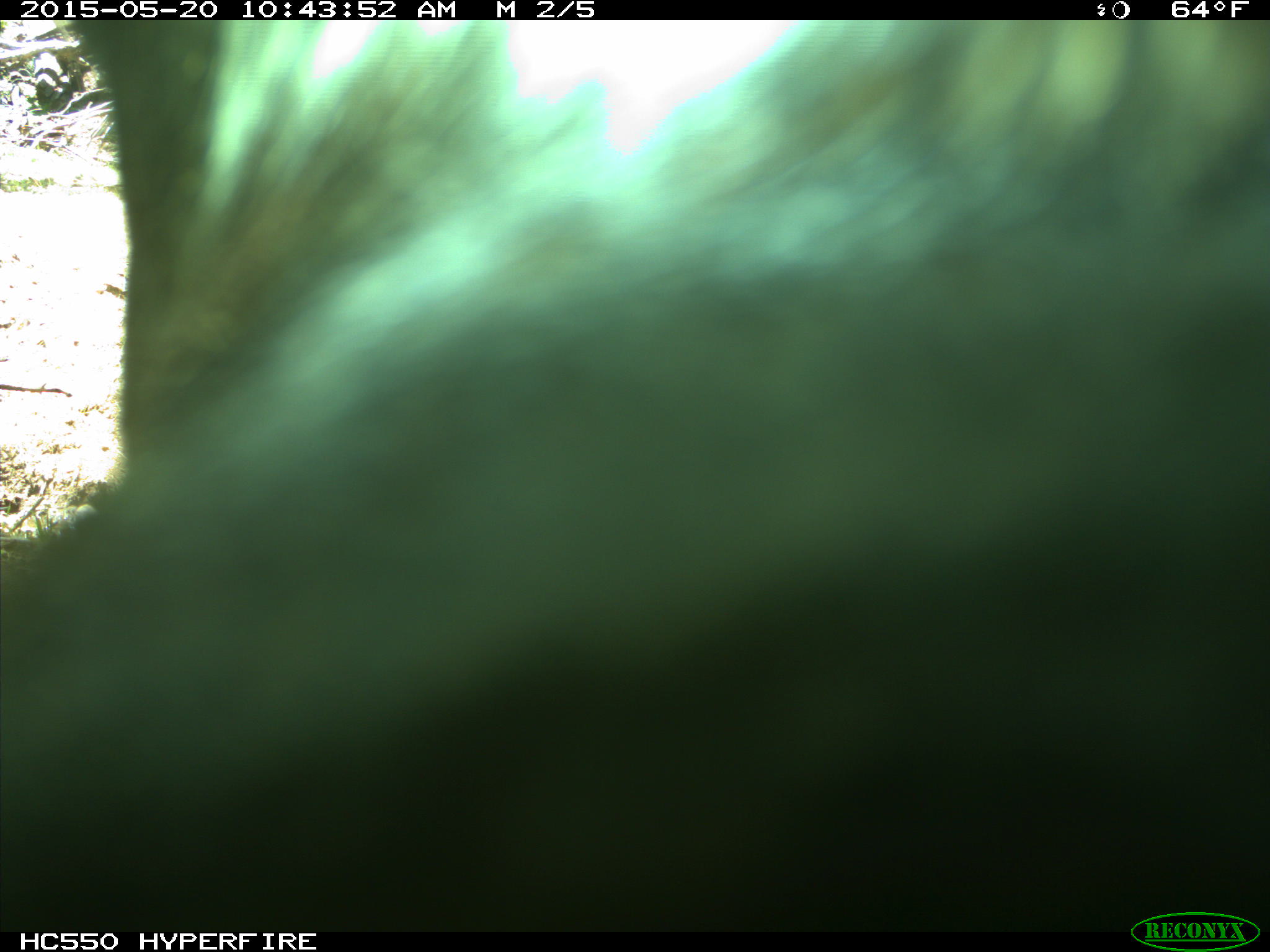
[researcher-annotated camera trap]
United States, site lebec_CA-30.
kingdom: Animalia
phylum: Chordata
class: Mammalia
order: Artiodactyla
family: Bovidae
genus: Bos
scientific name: Bos taurus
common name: domestic cow